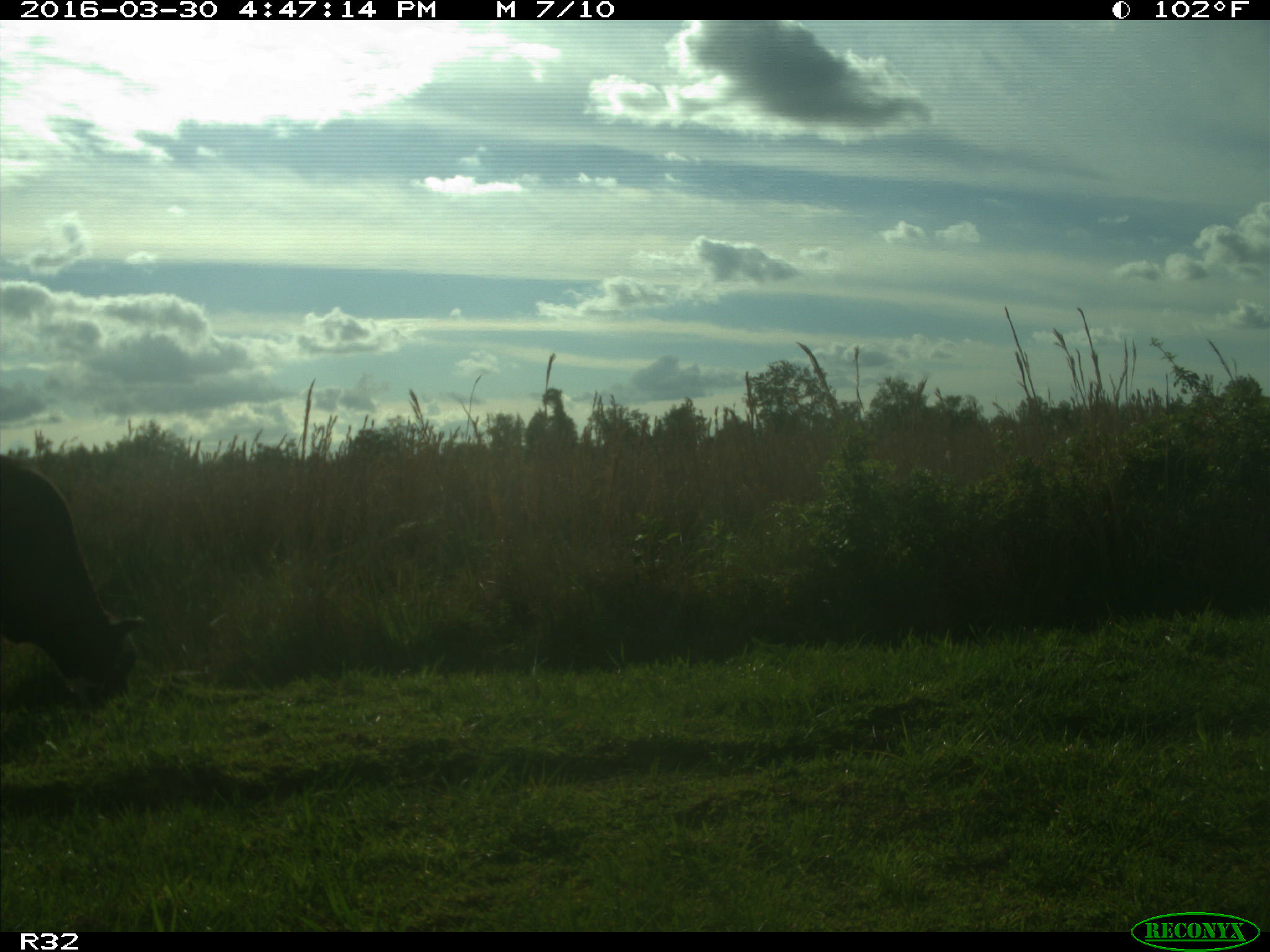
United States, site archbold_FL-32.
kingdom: Animalia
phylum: Chordata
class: Mammalia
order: Artiodactyla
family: Bovidae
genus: Bos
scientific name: Bos taurus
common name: domestic cow